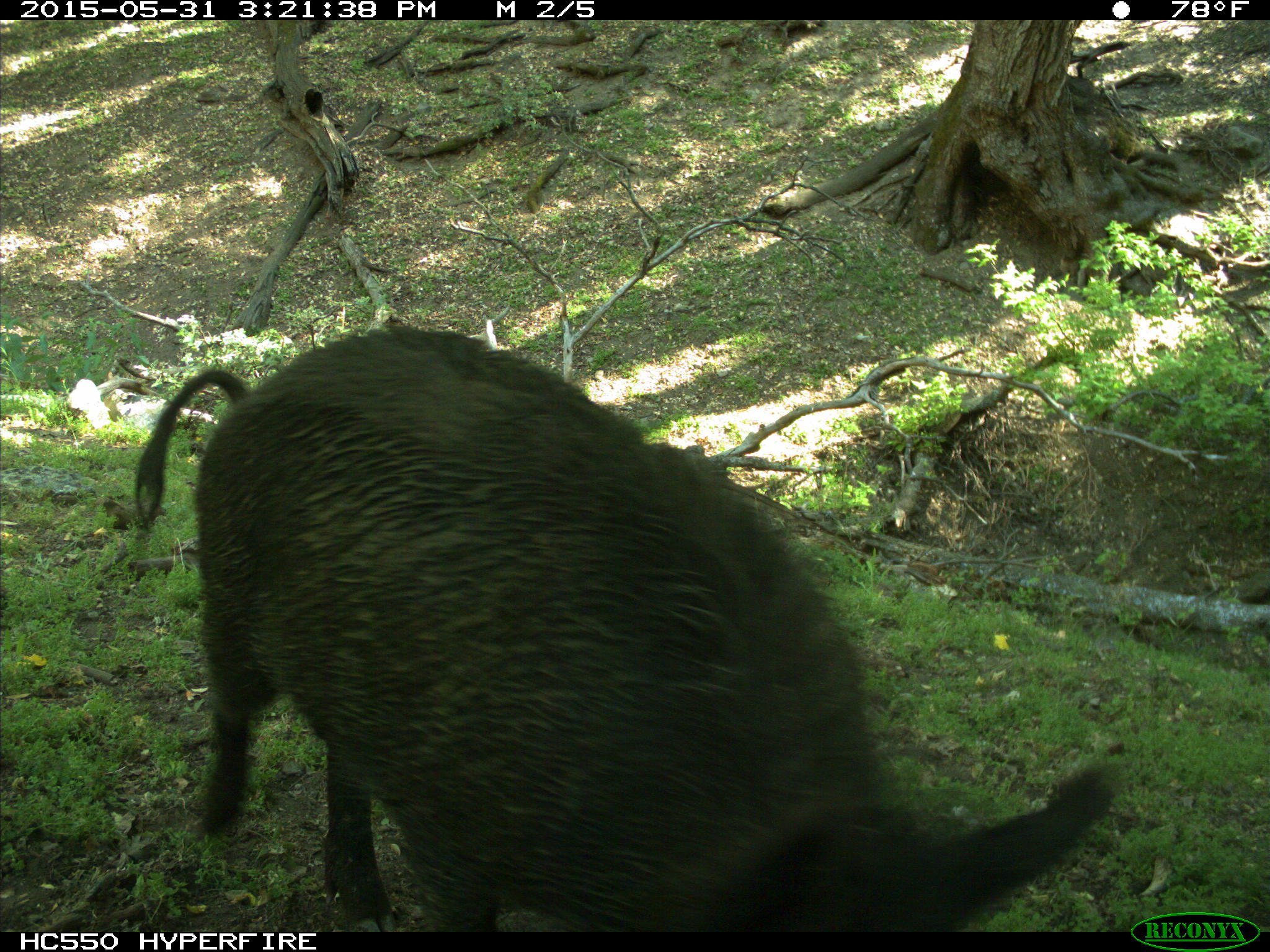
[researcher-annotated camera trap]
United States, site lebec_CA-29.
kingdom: Animalia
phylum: Chordata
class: Mammalia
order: Artiodactyla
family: Suidae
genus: Sus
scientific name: Sus scrofa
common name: wild boar